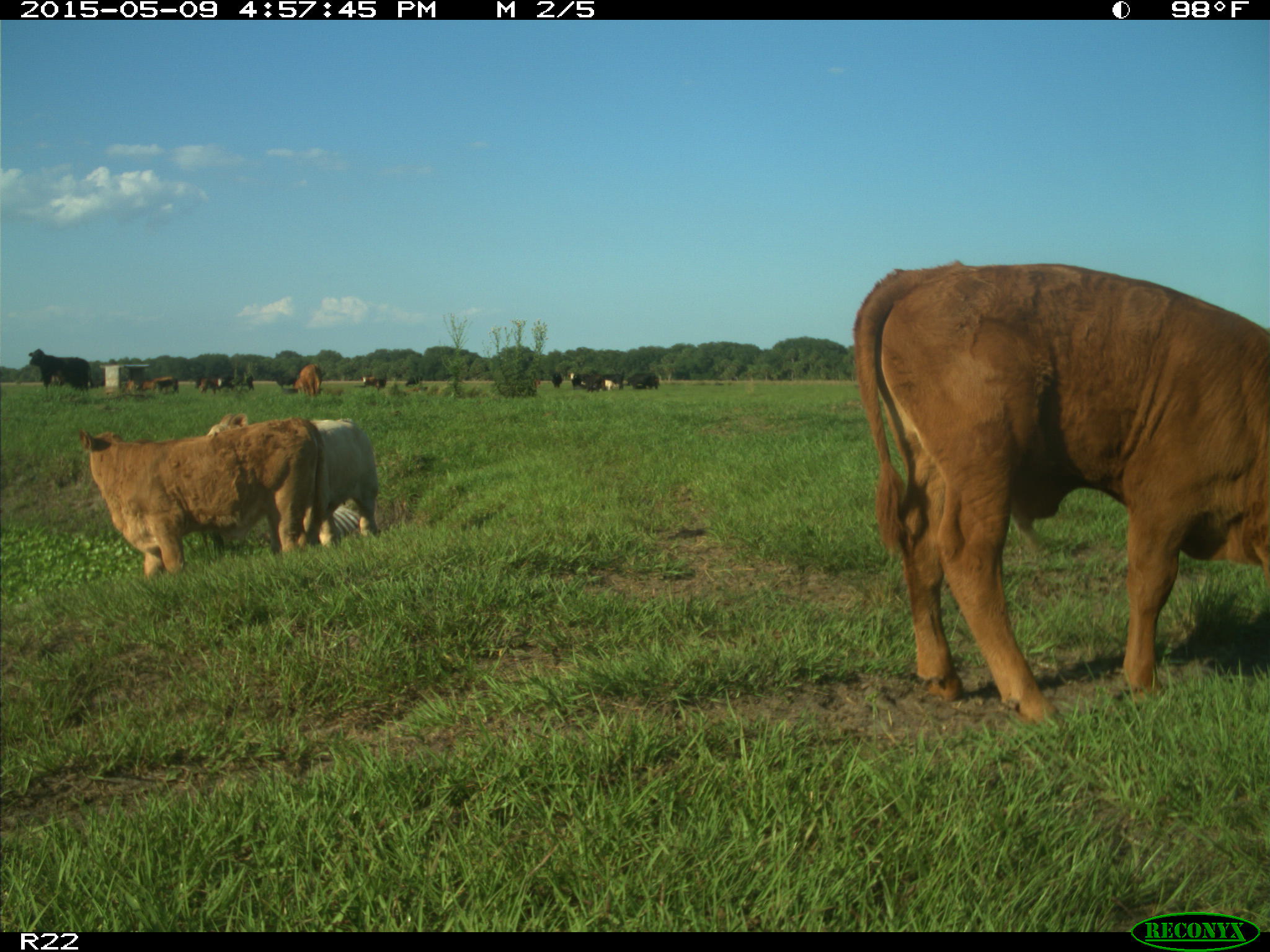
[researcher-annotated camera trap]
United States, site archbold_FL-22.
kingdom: Animalia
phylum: Chordata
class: Mammalia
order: Artiodactyla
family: Bovidae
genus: Bos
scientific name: Bos taurus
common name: domestic cow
Bos taurus (domestic cow).